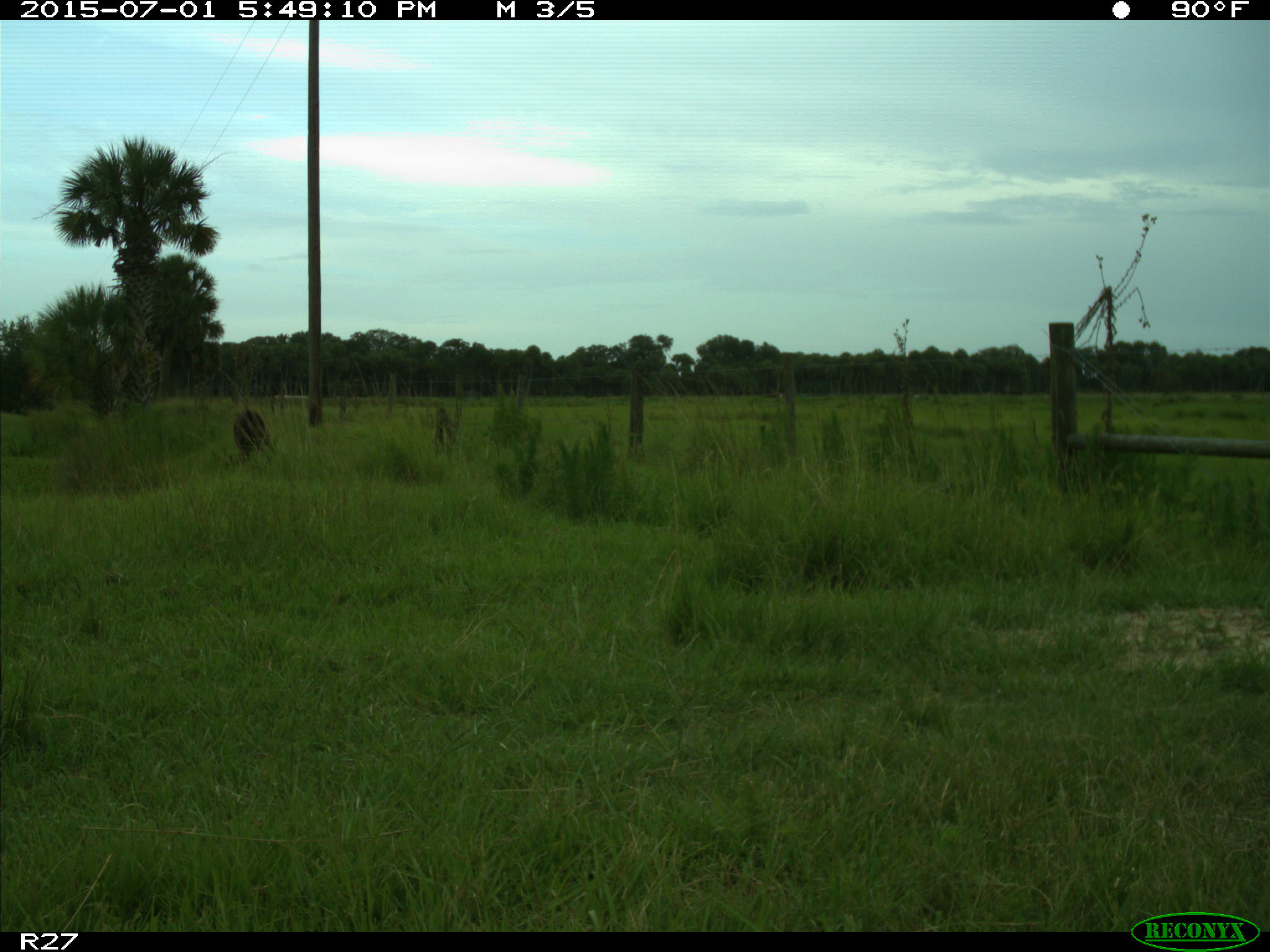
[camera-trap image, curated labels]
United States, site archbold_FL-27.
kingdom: Animalia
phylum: Chordata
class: Mammalia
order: Artiodactyla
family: Bovidae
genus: Bos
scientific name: Bos taurus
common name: domestic cow